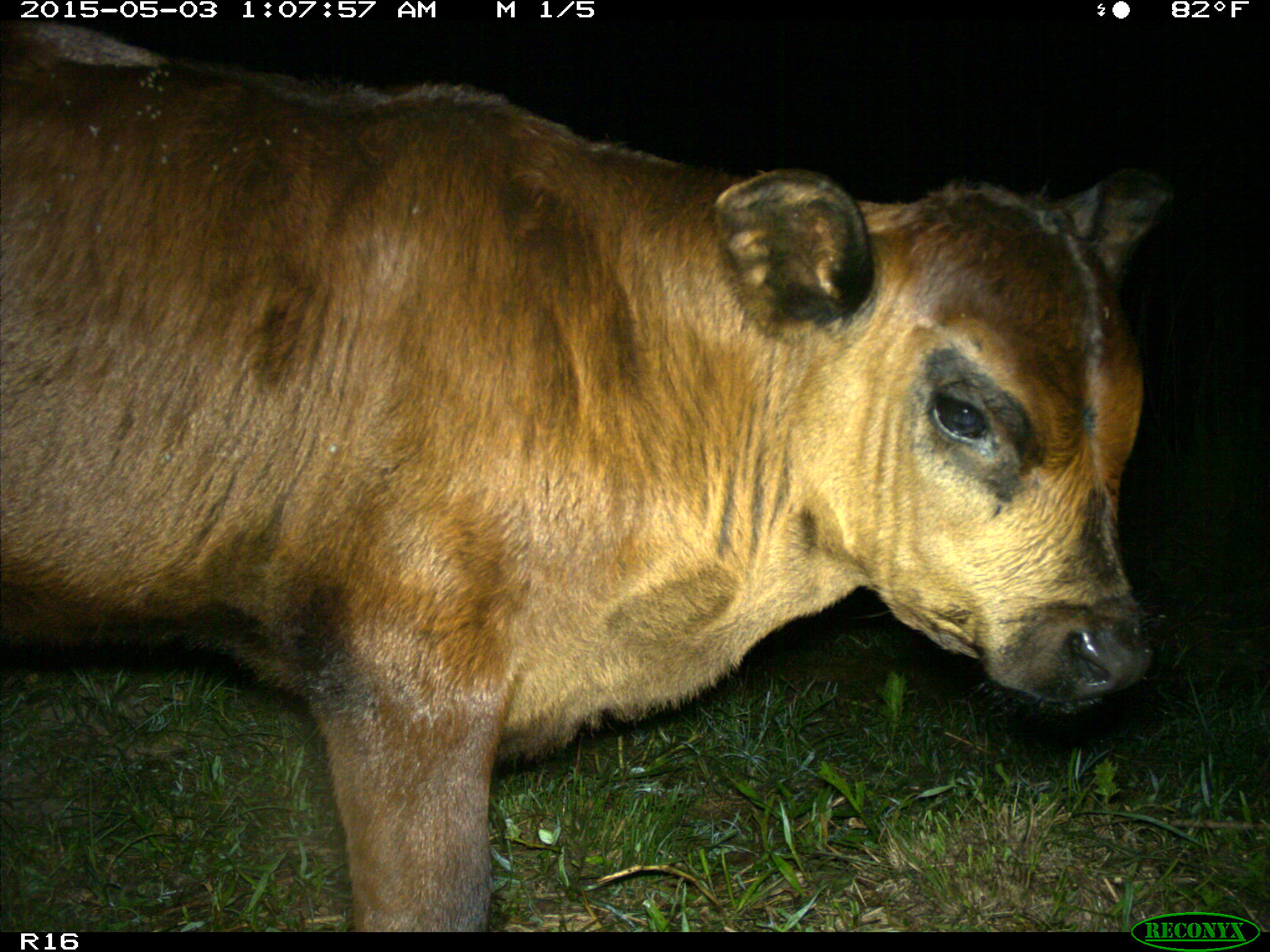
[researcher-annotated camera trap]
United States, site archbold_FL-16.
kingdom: Animalia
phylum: Chordata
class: Mammalia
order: Artiodactyla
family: Bovidae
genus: Bos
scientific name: Bos taurus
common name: domestic cow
Bos taurus (domestic cow).